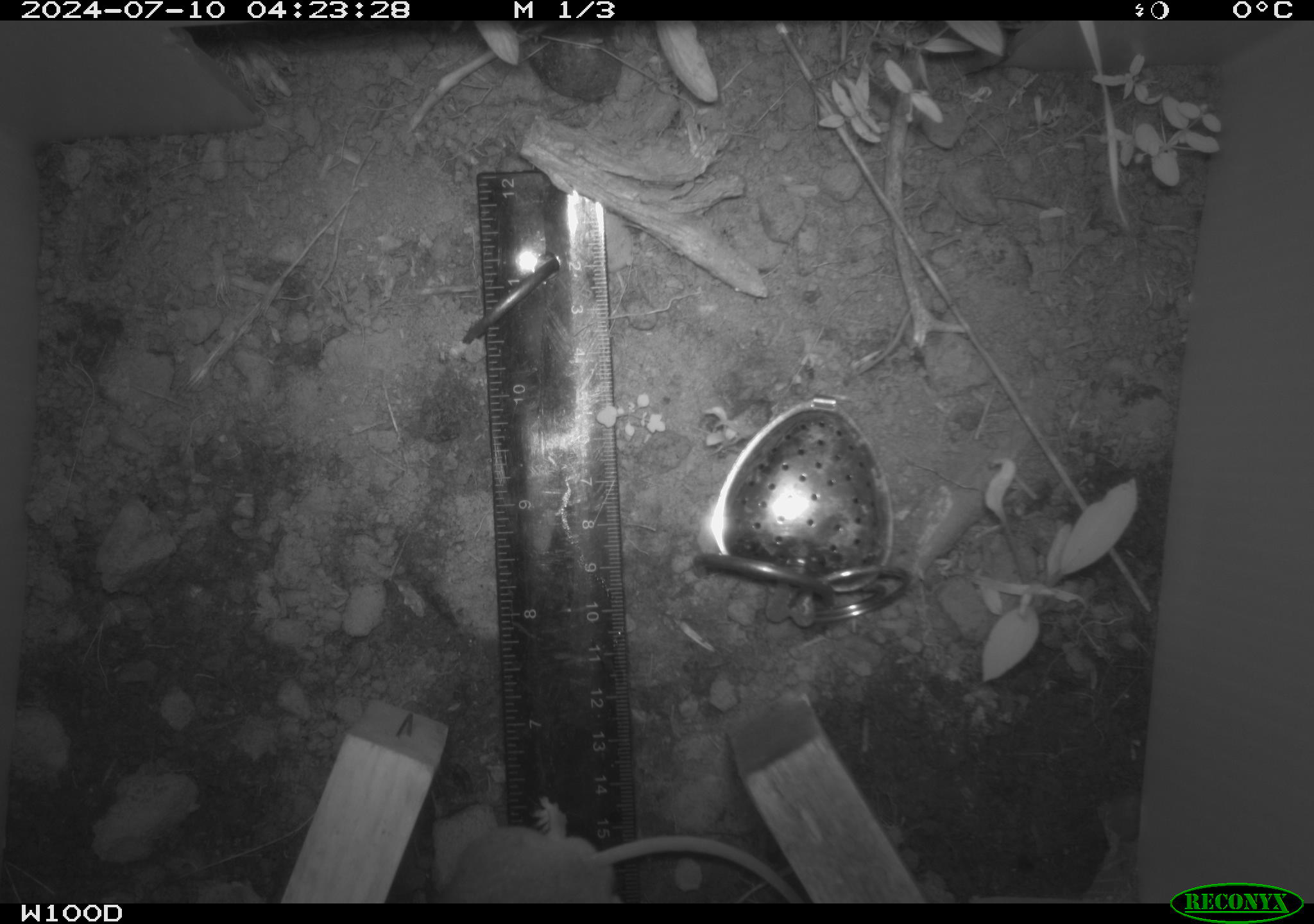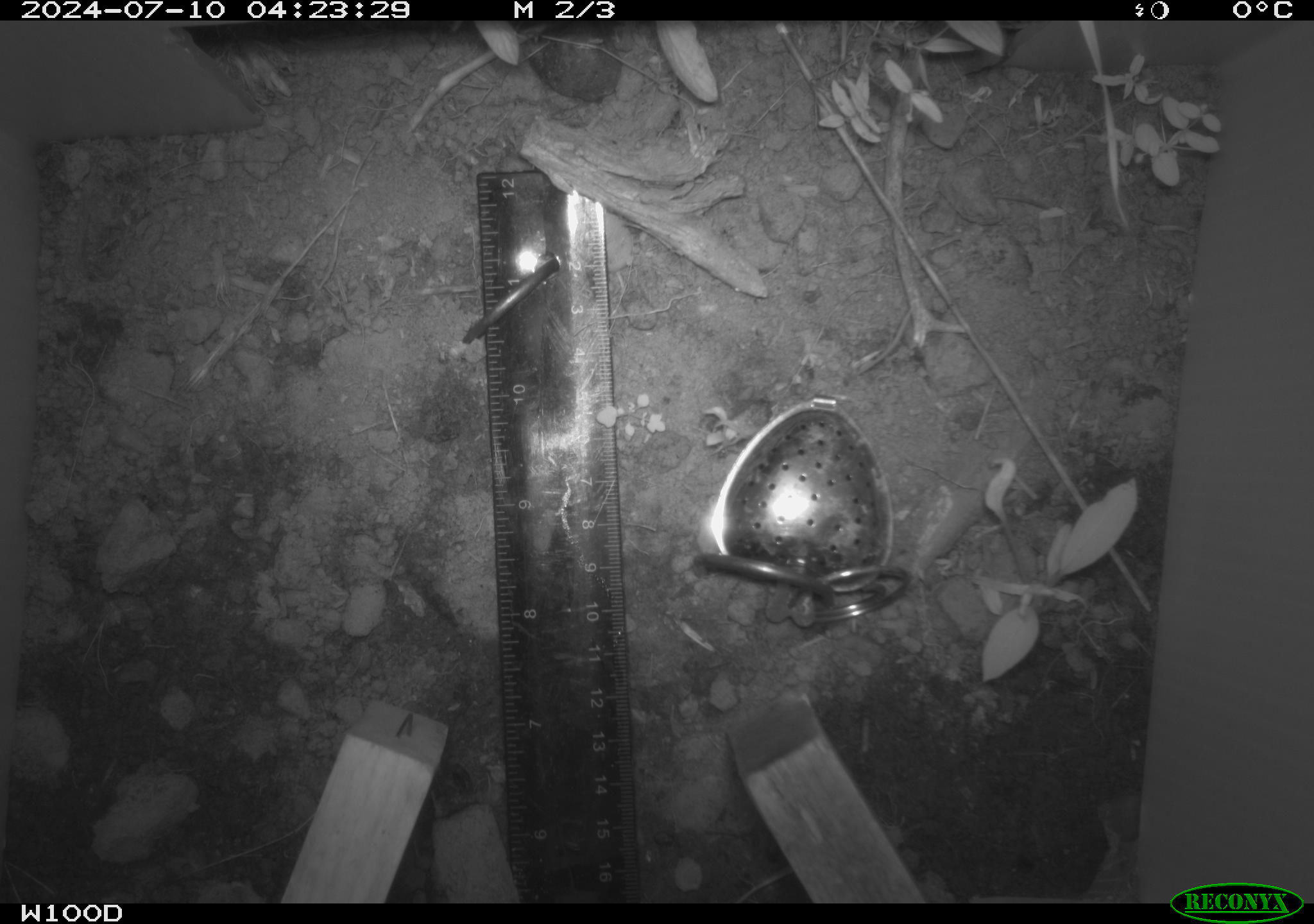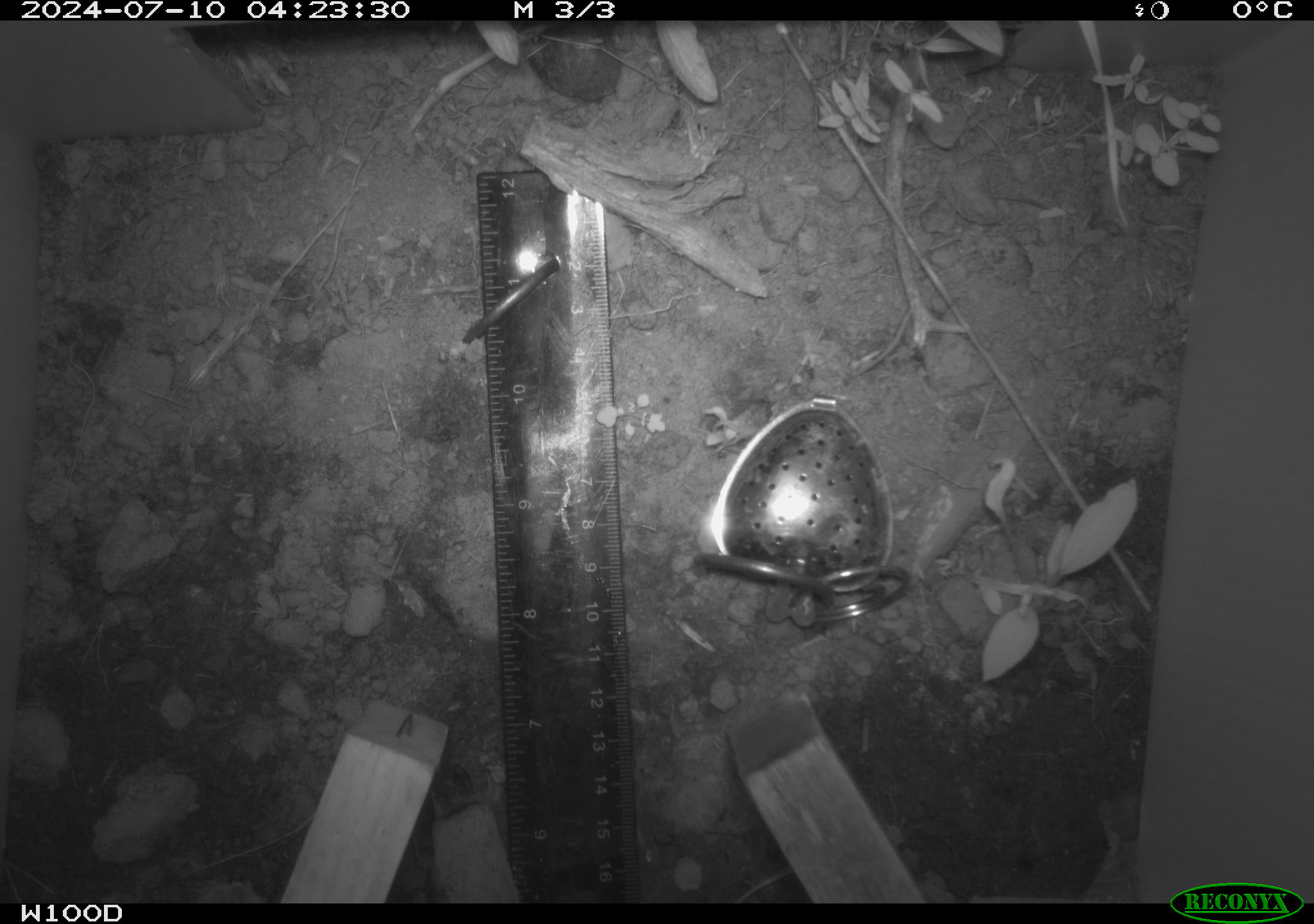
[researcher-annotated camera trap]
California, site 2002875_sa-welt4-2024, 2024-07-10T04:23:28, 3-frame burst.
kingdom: Animalia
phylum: Chordata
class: Mammalia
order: Rodentia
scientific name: Rodentia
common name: rodent